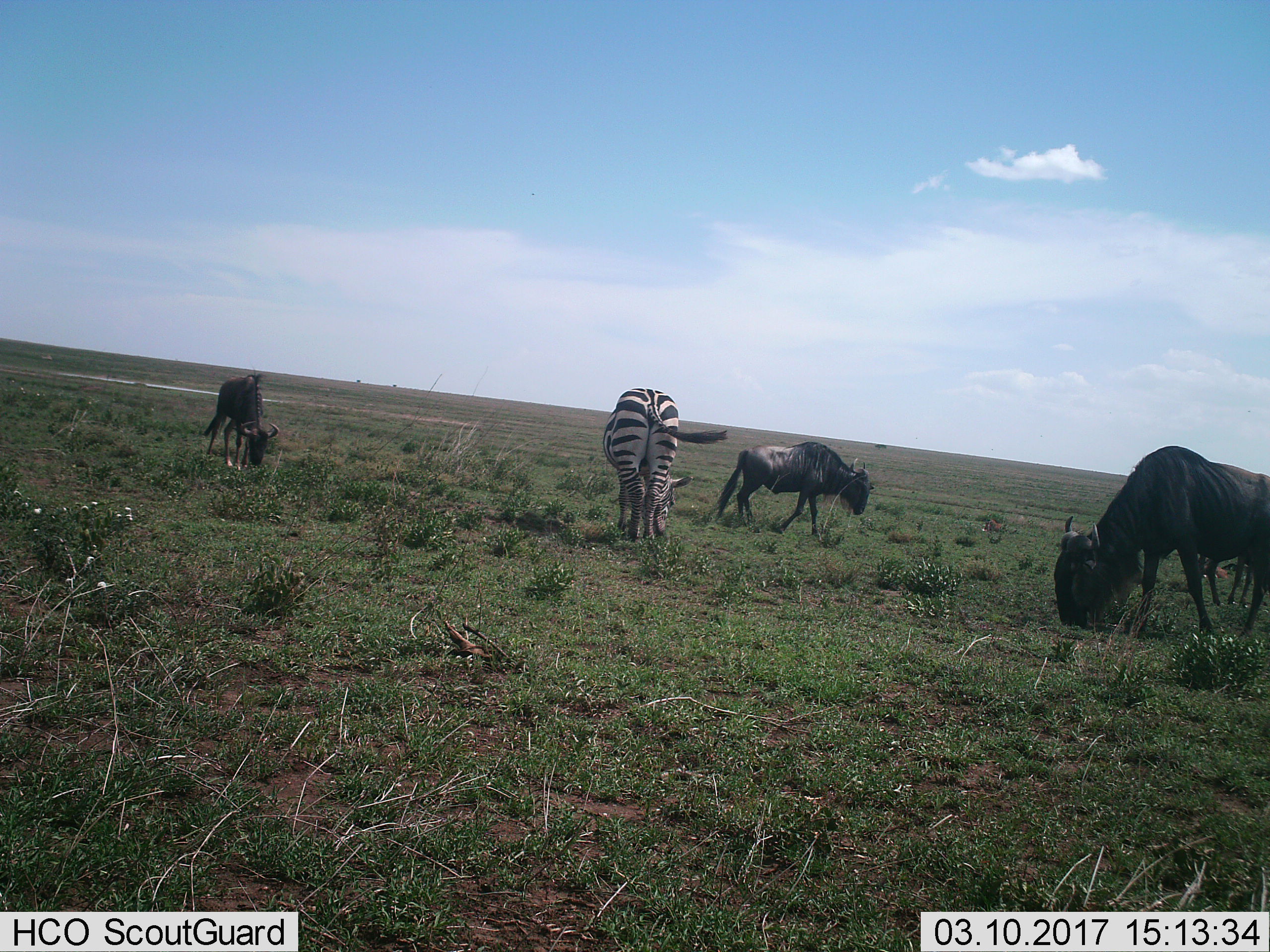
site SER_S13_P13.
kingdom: Animalia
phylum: Chordata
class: Mammalia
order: Artiodactyla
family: Bovidae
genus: Connochaetes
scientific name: Connochaetes taurinus taurinus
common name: blue wildebeest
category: wildebeestblue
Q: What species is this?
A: Wildebeestblue (blue wildebeest) (Connochaetes taurinus taurinus).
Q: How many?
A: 3.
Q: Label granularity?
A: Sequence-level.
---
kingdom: Animalia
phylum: Chordata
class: Mammalia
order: Perissodactyla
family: Equidae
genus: Equus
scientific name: Equus quagga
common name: plains zebra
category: zebraplains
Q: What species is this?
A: Zebraplains (plains zebra) (Equus quagga).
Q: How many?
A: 1.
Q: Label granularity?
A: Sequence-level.